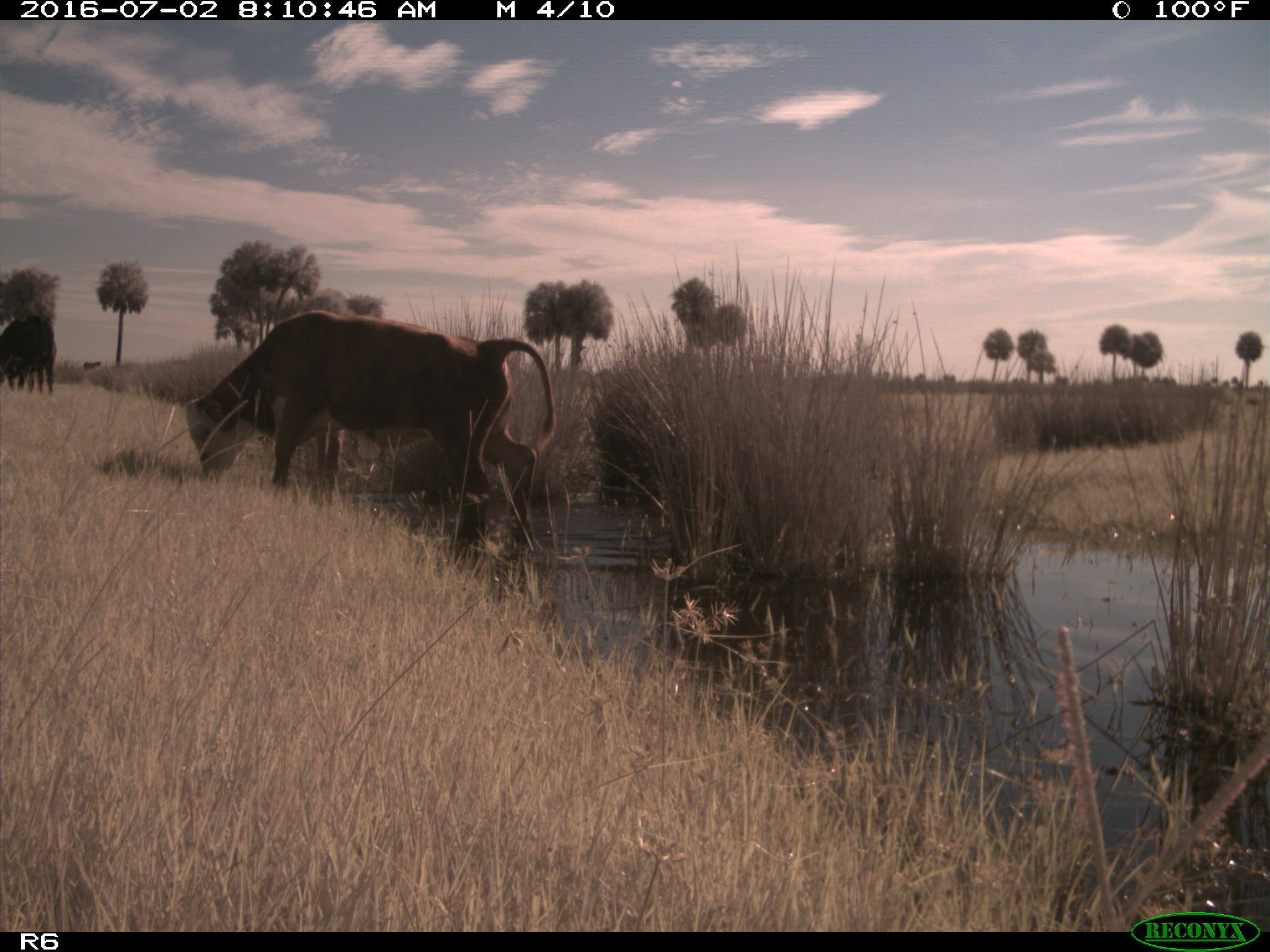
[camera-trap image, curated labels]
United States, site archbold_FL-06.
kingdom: Animalia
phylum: Chordata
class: Mammalia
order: Artiodactyla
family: Bovidae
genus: Bos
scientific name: Bos taurus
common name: domestic cow